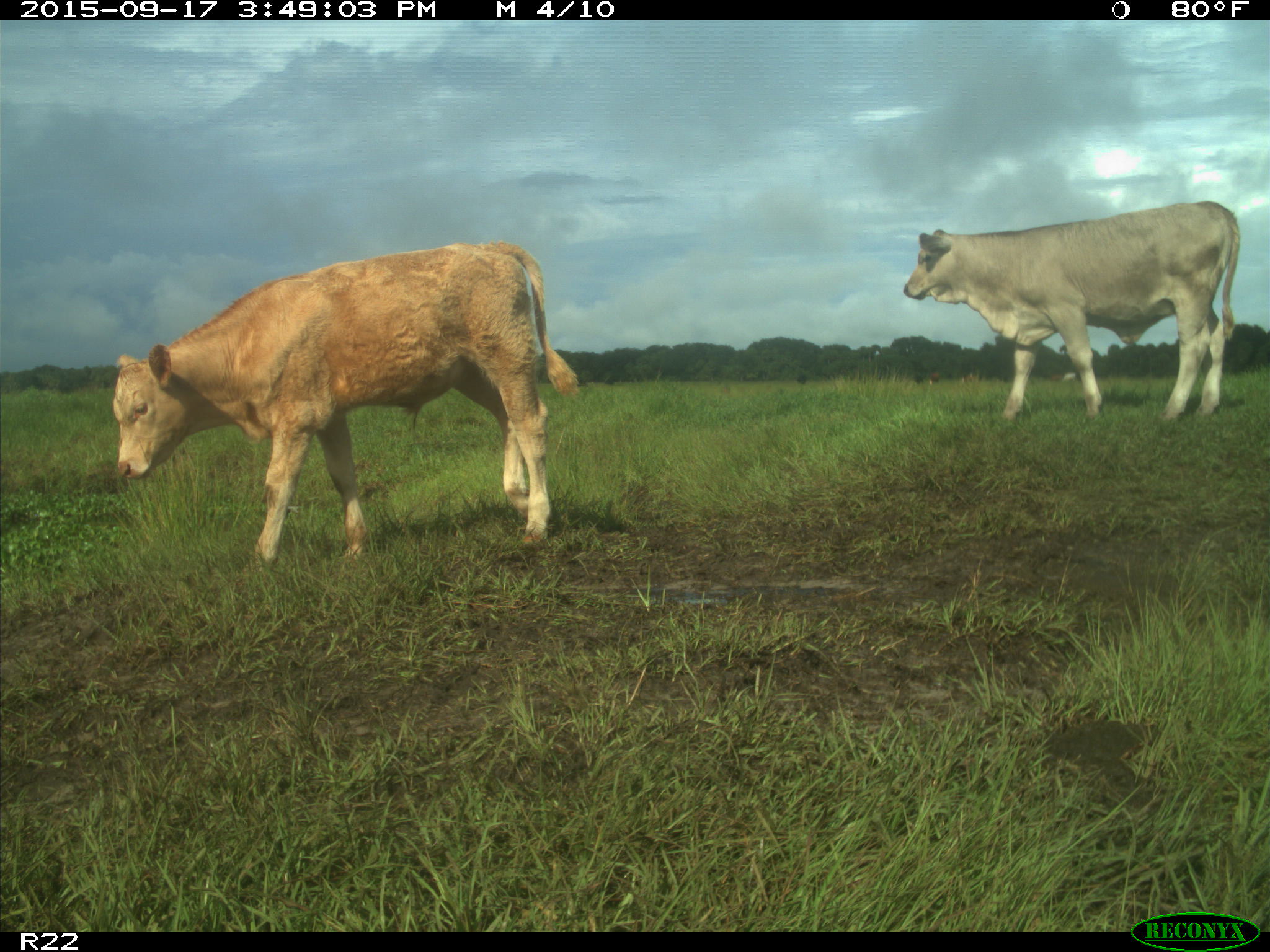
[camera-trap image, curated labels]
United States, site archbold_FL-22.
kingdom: Animalia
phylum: Chordata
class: Mammalia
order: Artiodactyla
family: Bovidae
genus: Bos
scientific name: Bos taurus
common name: domestic cow